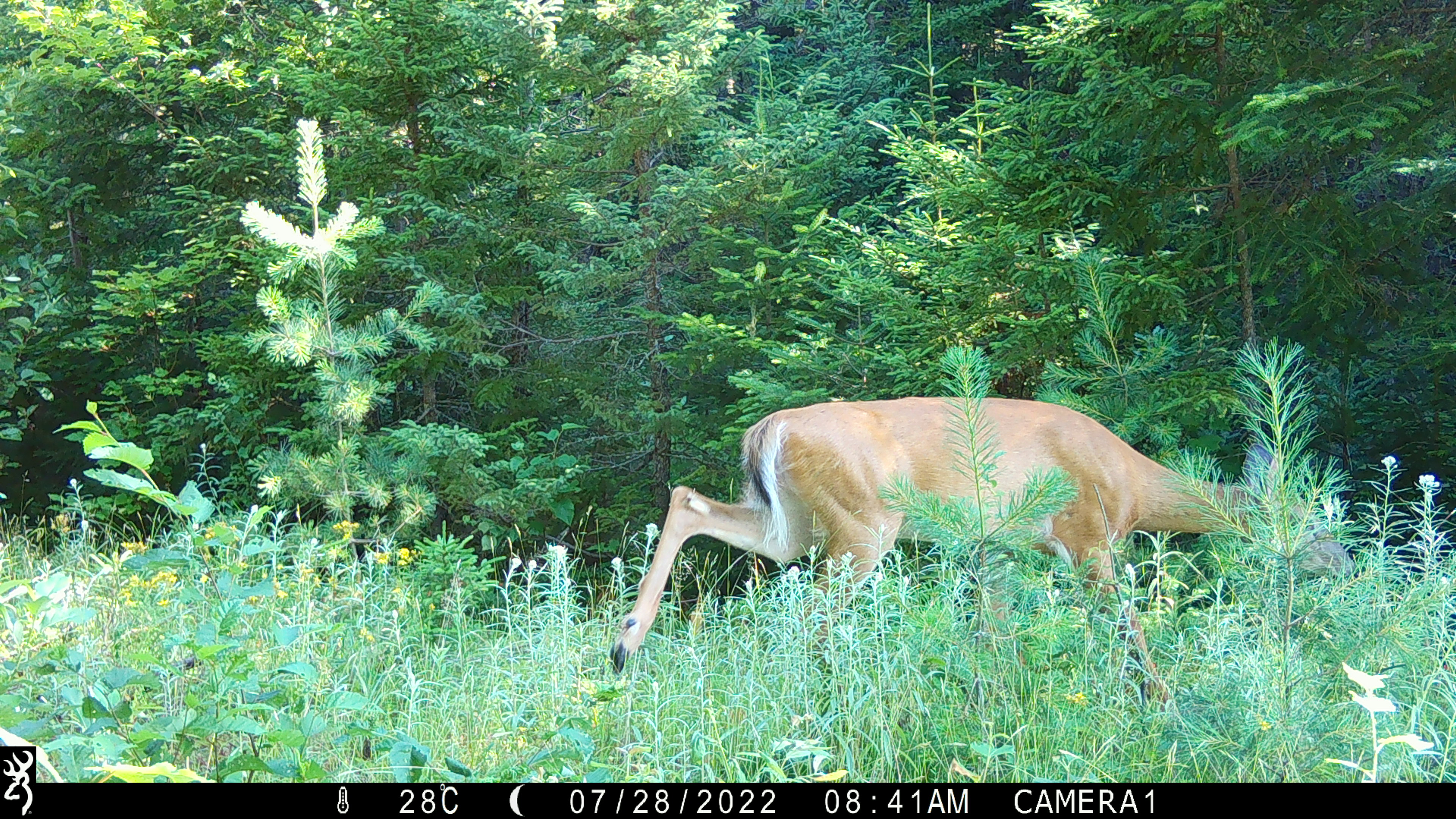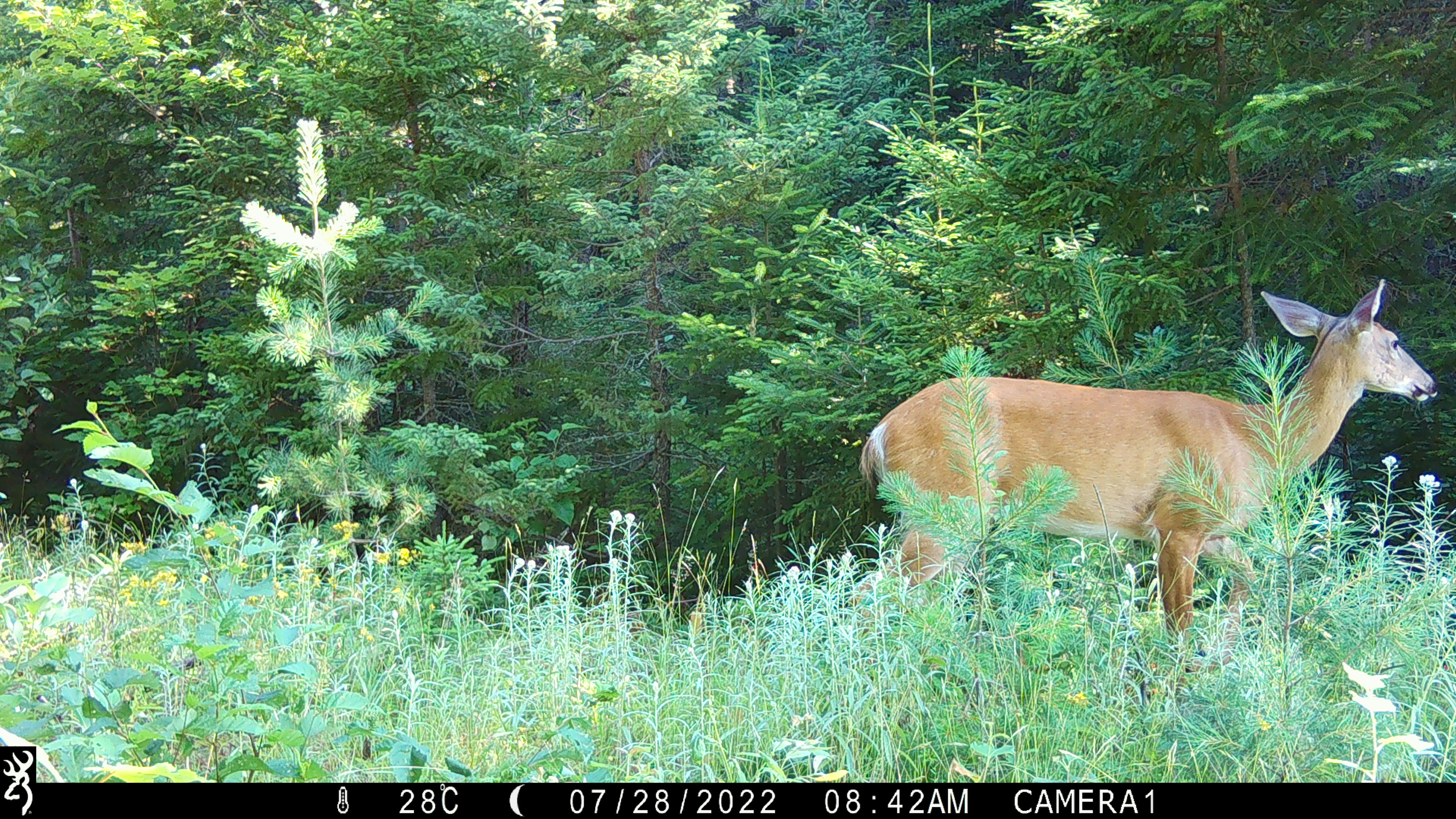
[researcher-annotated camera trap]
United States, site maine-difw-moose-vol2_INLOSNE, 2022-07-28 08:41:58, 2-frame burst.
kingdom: Animalia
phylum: Chordata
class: Mammalia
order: Artiodactyla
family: Cervidae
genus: Odocoileus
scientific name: Odocoileus virginianus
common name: white-tailed deer